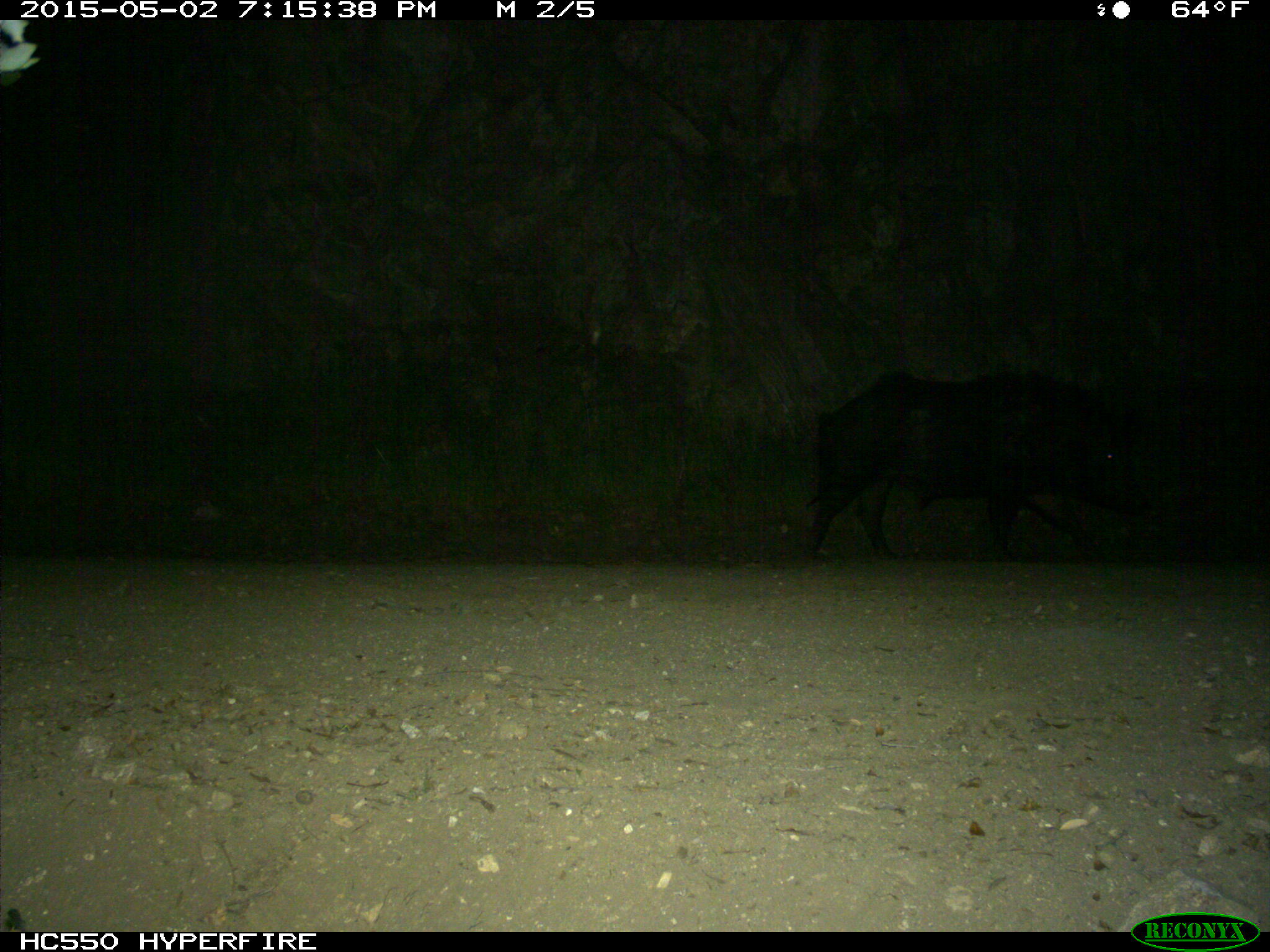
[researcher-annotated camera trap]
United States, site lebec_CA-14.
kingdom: Animalia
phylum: Chordata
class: Mammalia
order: Artiodactyla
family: Suidae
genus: Sus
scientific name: Sus scrofa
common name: wild boar